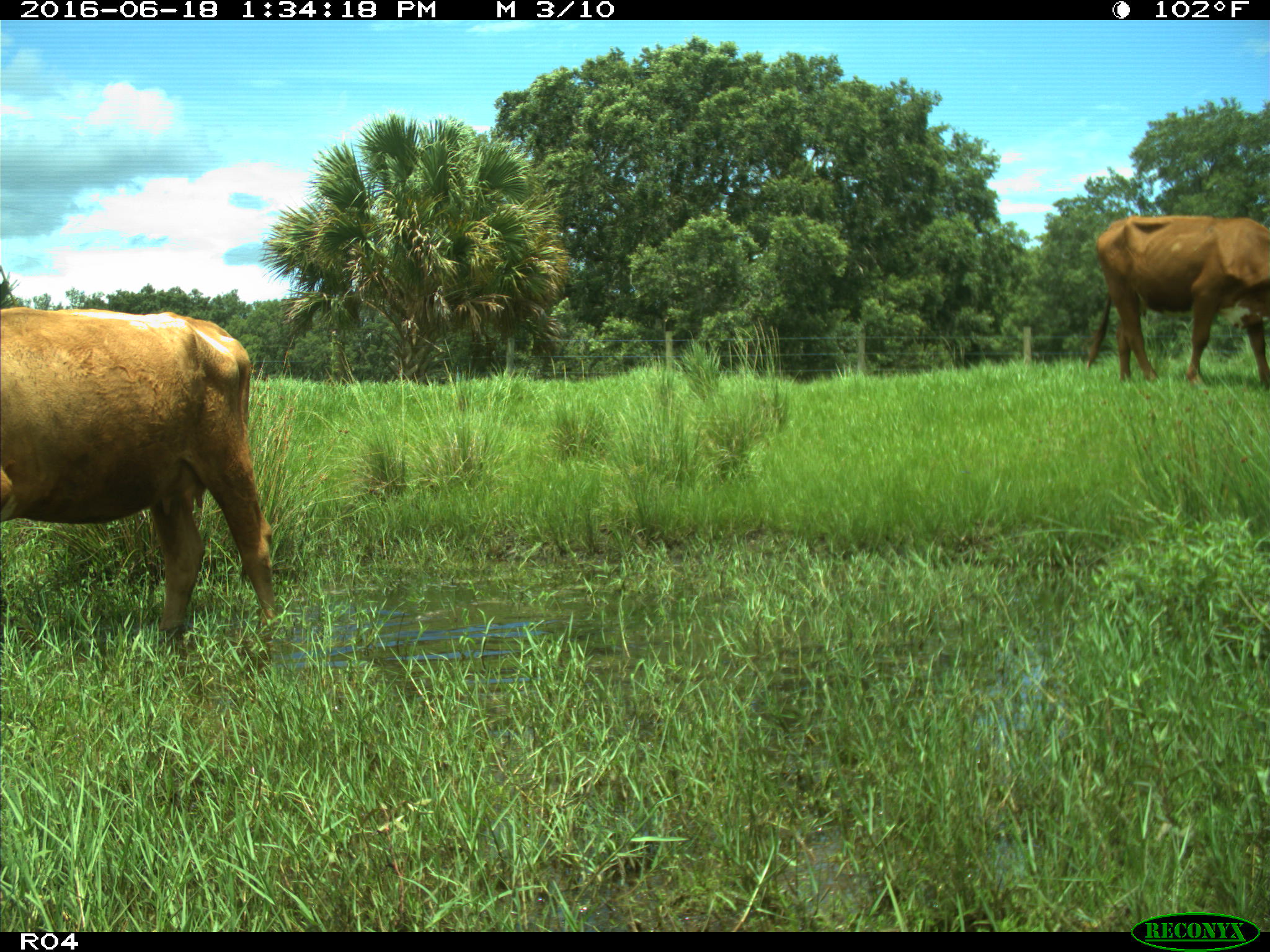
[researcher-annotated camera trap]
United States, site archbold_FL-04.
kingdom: Animalia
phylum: Chordata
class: Mammalia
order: Artiodactyla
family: Bovidae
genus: Bos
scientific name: Bos taurus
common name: domestic cow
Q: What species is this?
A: Bos taurus (domestic cow).